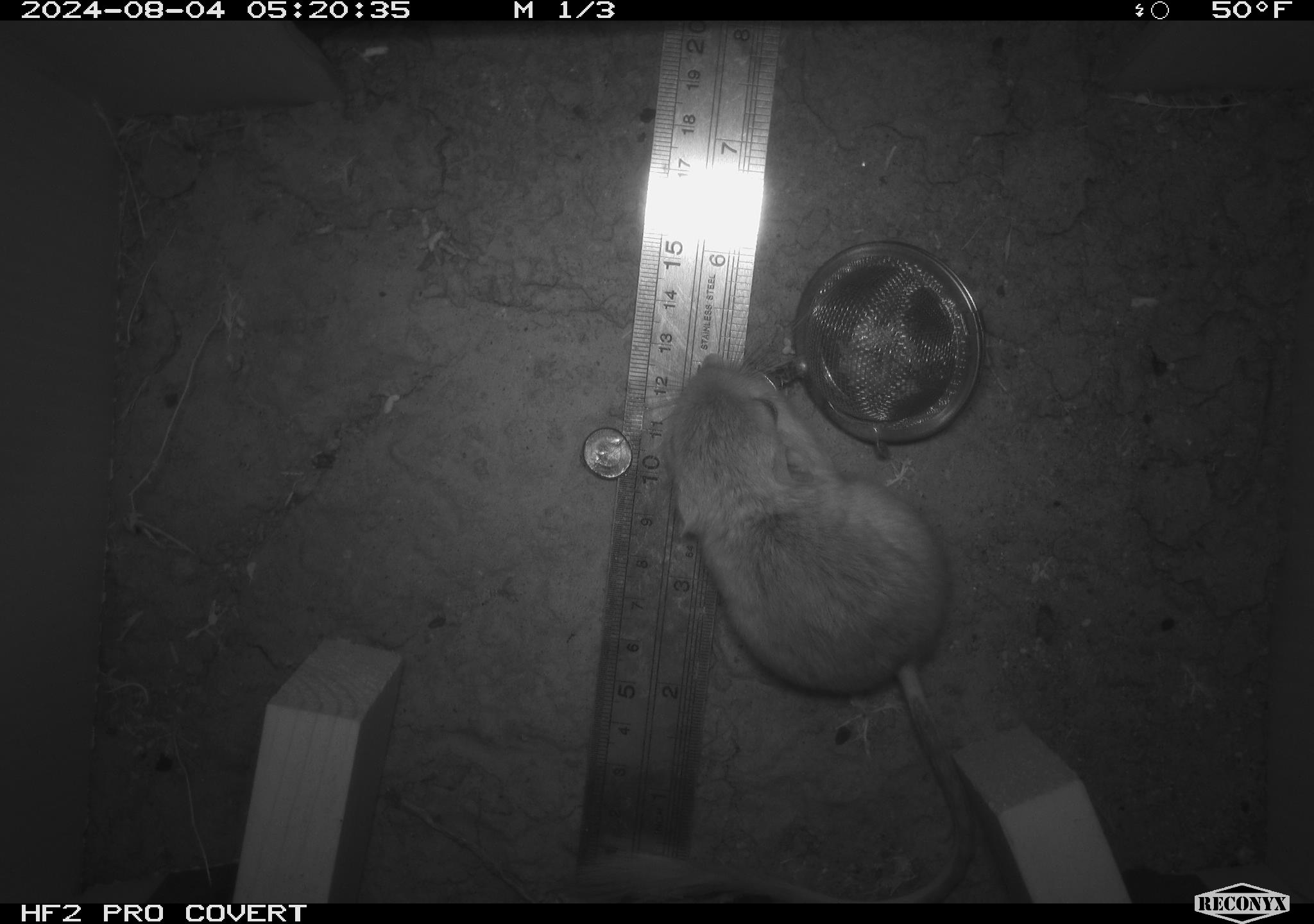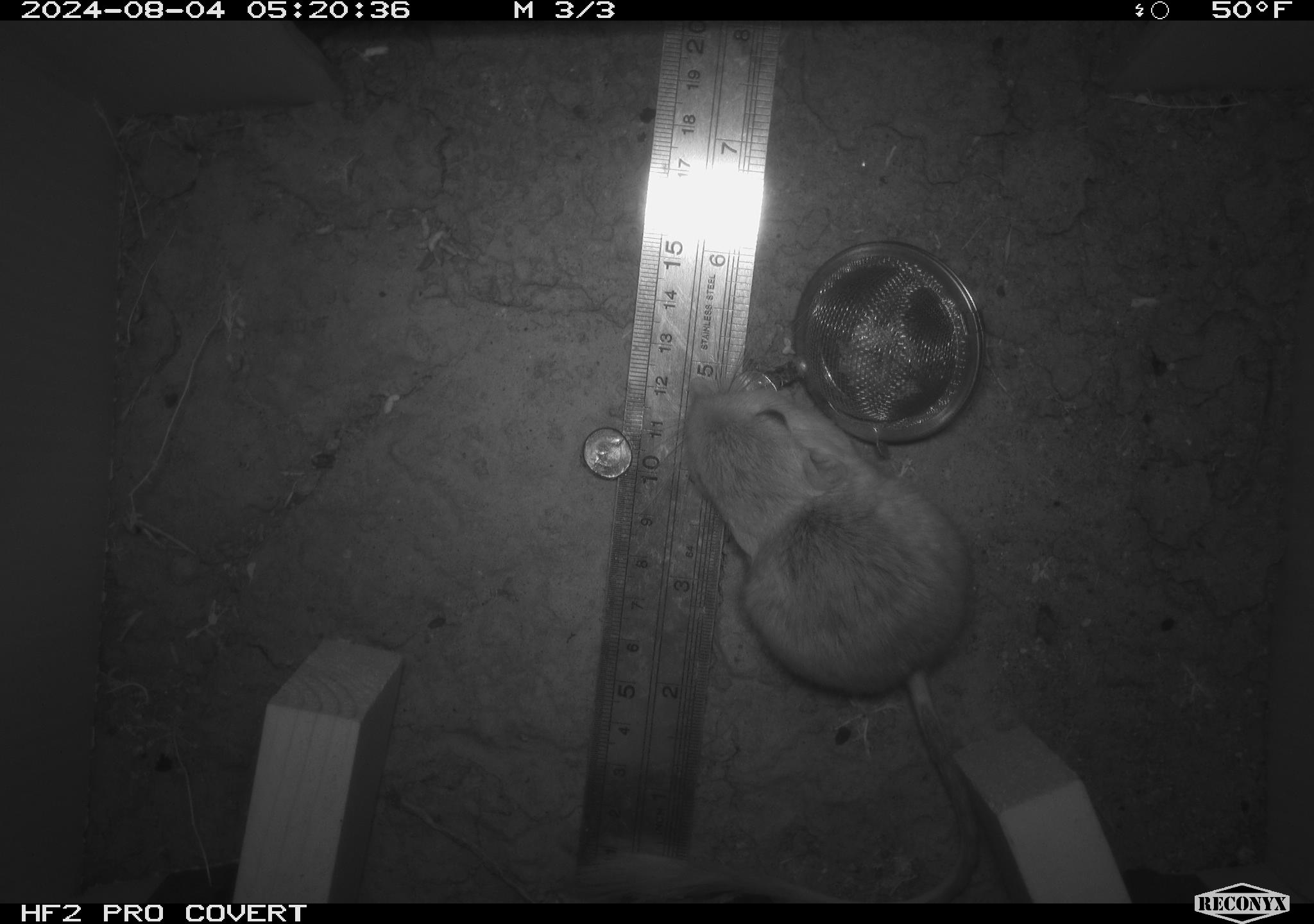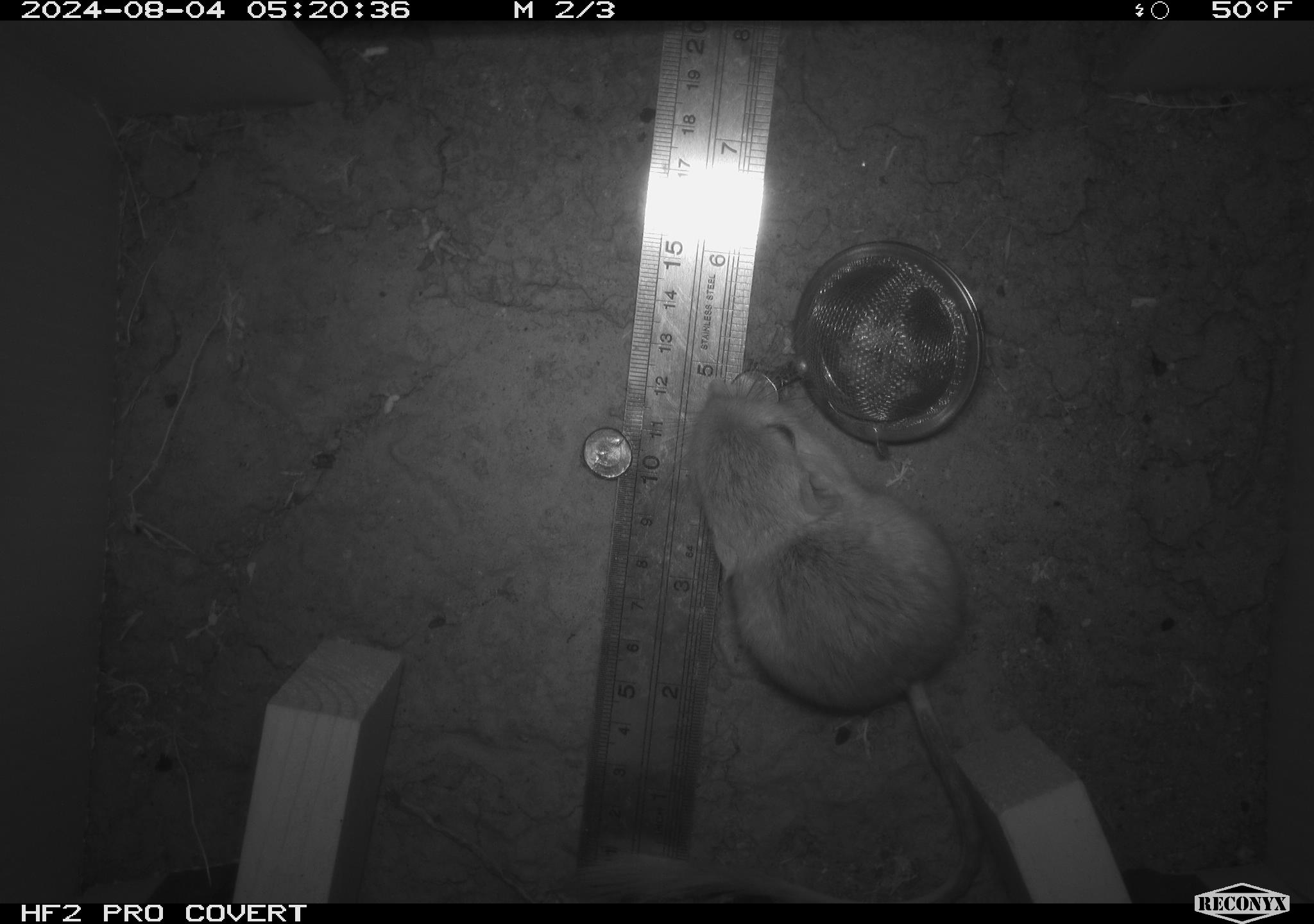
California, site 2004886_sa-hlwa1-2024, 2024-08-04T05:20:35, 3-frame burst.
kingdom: Animalia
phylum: Chordata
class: Mammalia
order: Rodentia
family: Heteromyidae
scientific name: Heteromyidae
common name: kangaroo rats and pocket mice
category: heteromyidae family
Heteromyidae family (kangaroo rats and pocket mice) (Heteromyidae).